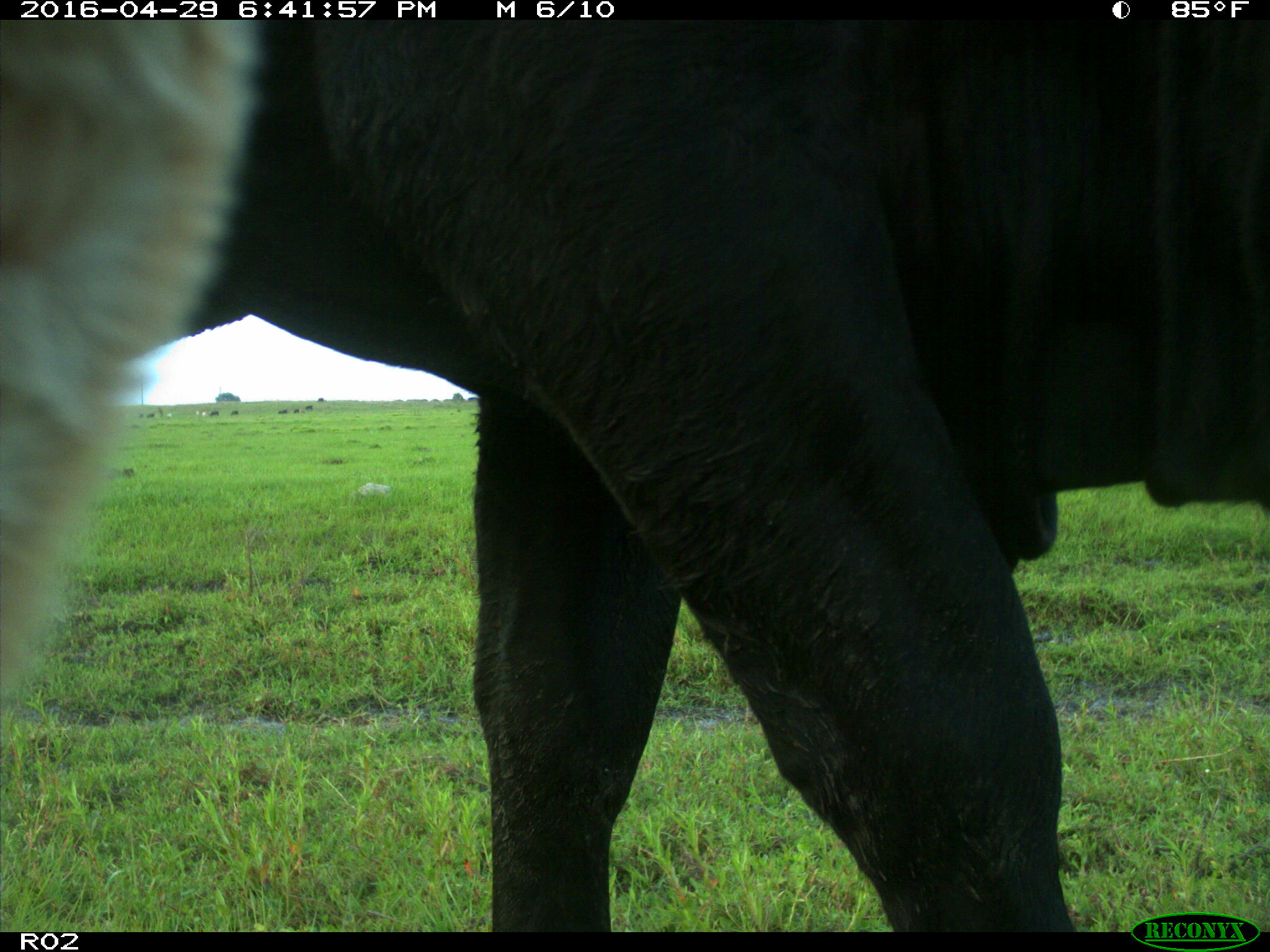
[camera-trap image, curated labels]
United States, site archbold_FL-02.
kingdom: Animalia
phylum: Chordata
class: Mammalia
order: Artiodactyla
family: Bovidae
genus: Bos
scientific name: Bos taurus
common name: domestic cow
Bos taurus (domestic cow).